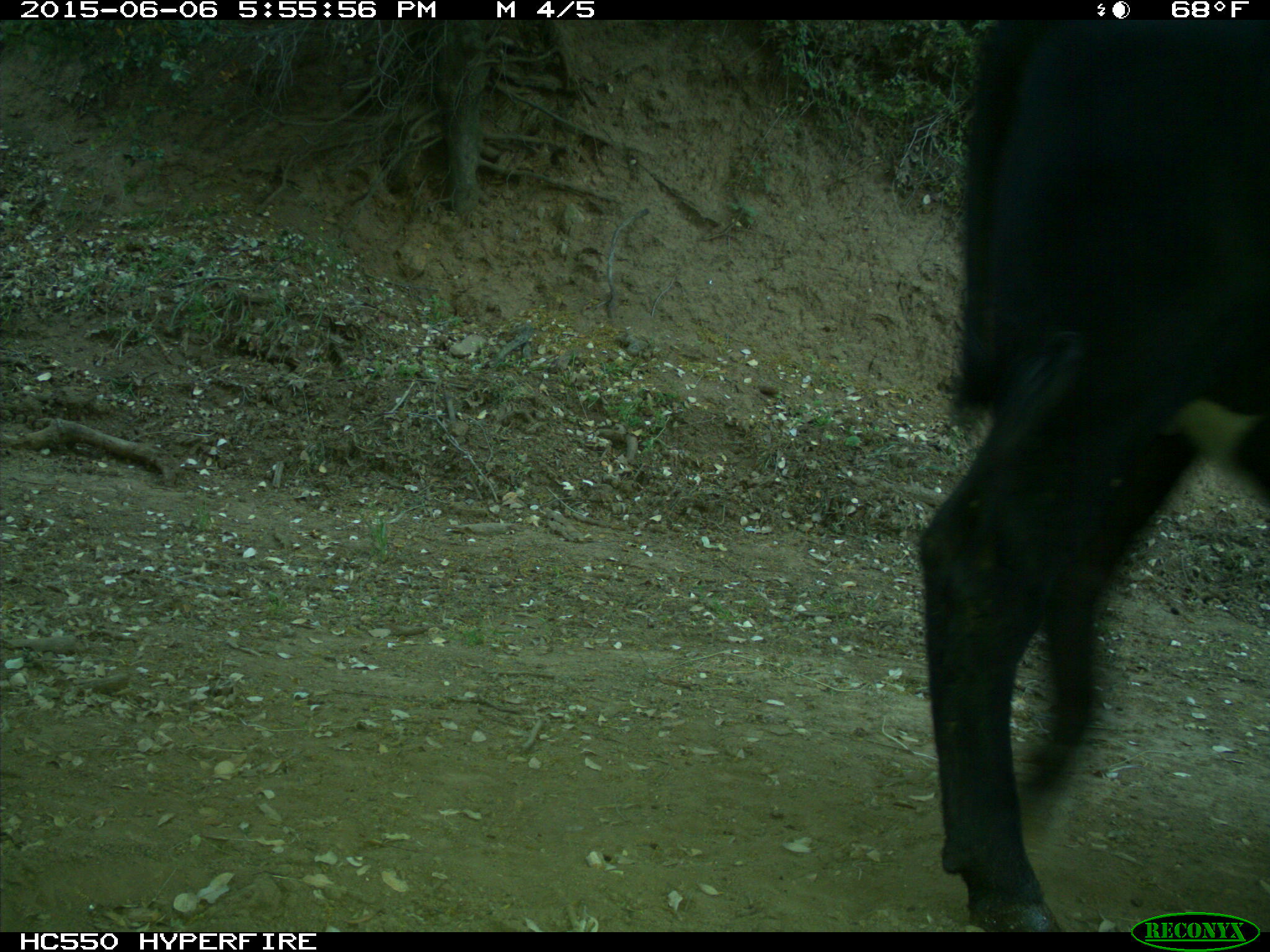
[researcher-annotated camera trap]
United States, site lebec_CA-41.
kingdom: Animalia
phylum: Chordata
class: Mammalia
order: Artiodactyla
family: Bovidae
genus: Bos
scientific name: Bos taurus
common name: domestic cow